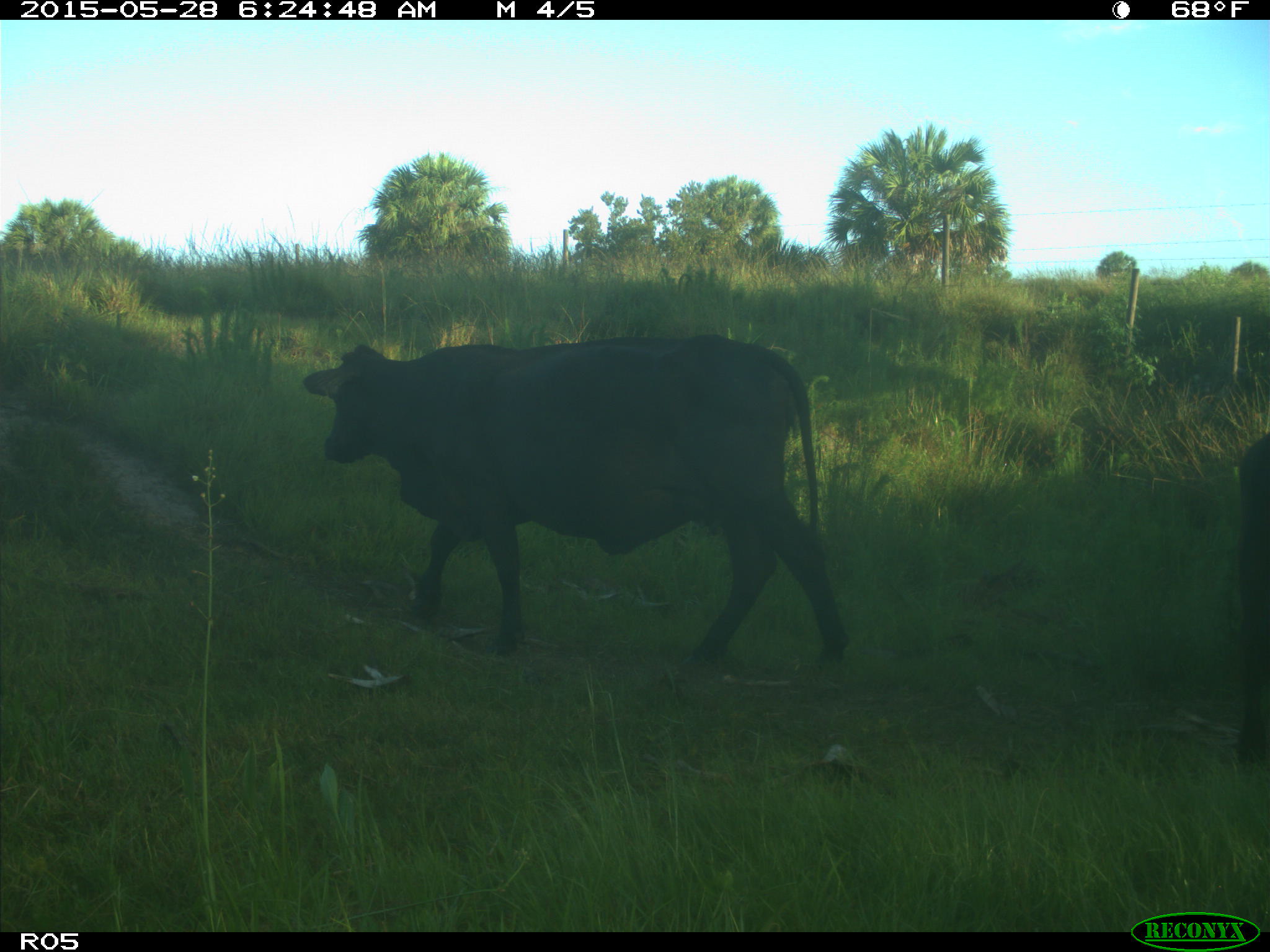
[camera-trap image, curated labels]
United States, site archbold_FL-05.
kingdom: Animalia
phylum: Chordata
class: Mammalia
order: Artiodactyla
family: Bovidae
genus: Bos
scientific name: Bos taurus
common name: domestic cow